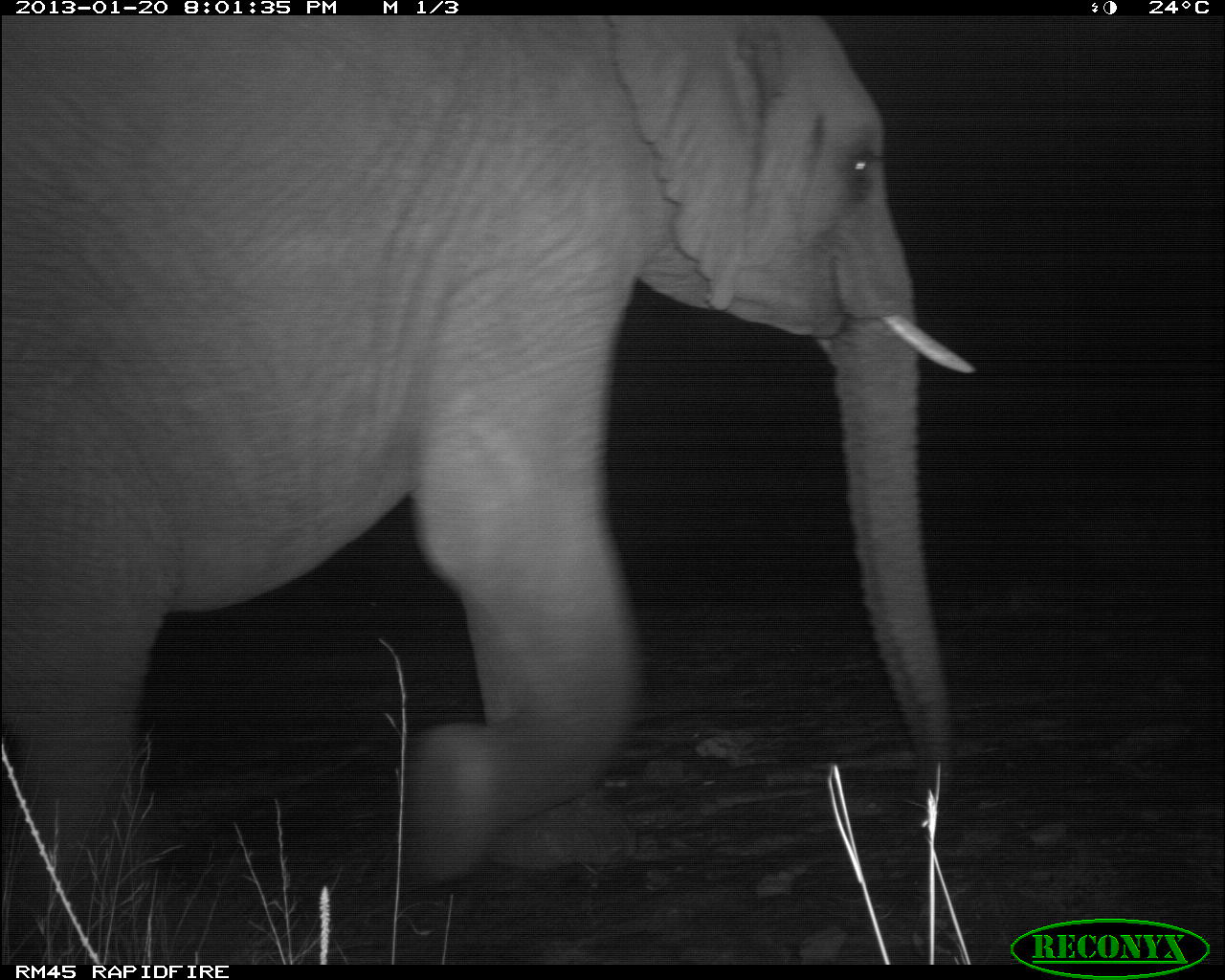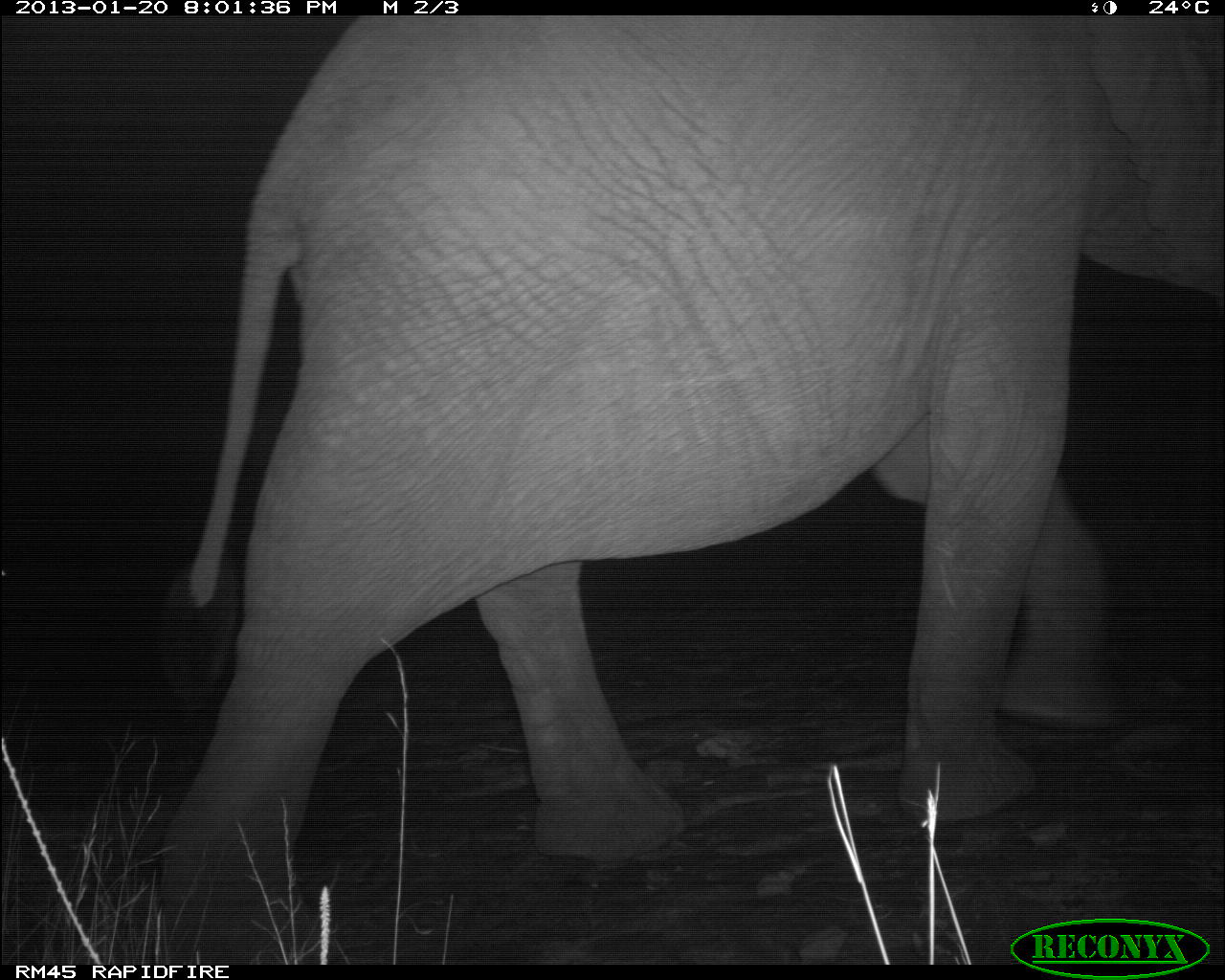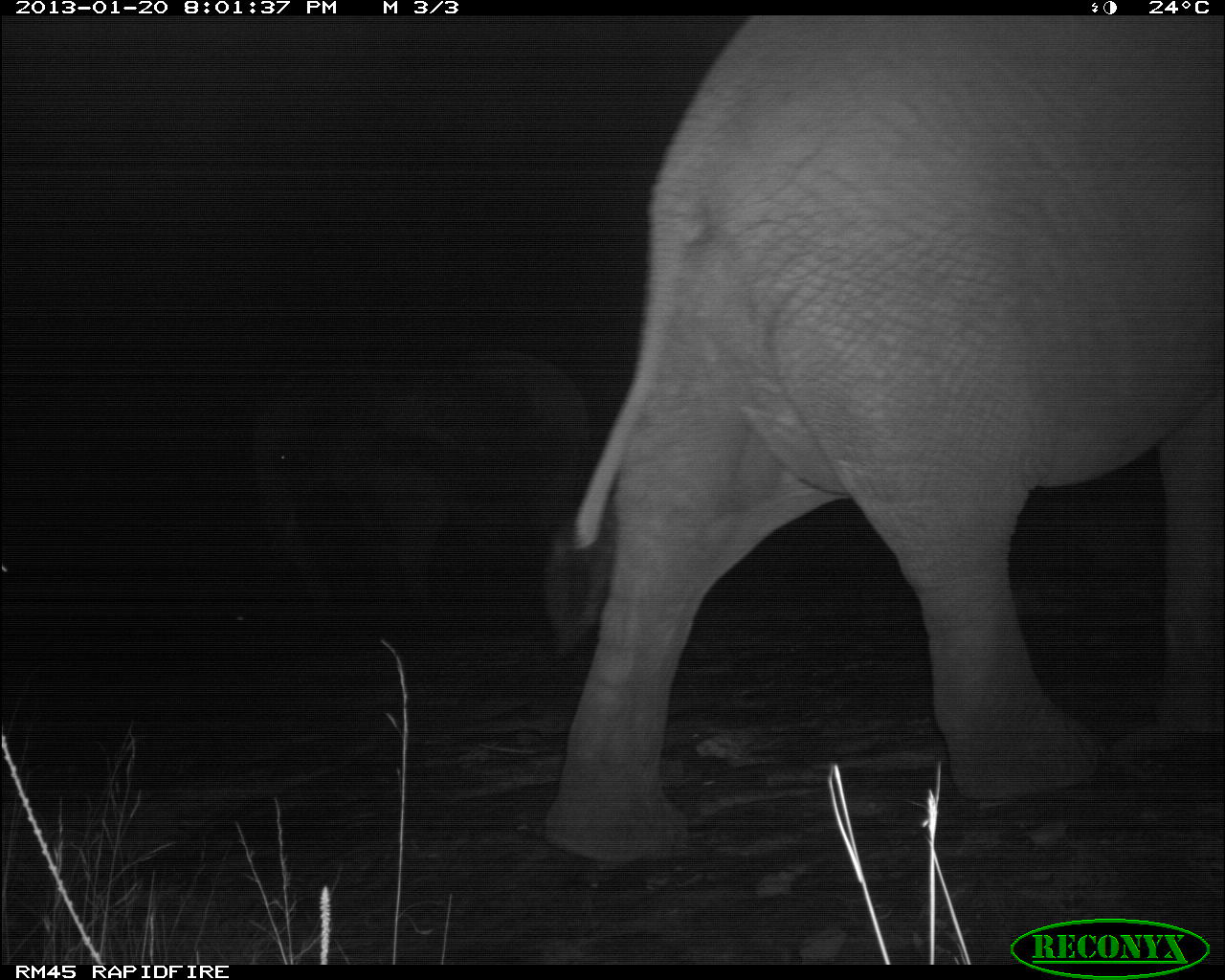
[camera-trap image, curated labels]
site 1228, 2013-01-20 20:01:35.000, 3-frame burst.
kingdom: Animalia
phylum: Chordata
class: Mammalia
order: Proboscidea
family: Elephantidae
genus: Loxodonta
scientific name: Loxodonta africana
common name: african bush elephant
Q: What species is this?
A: Loxodonta africana (african bush elephant).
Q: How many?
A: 1.